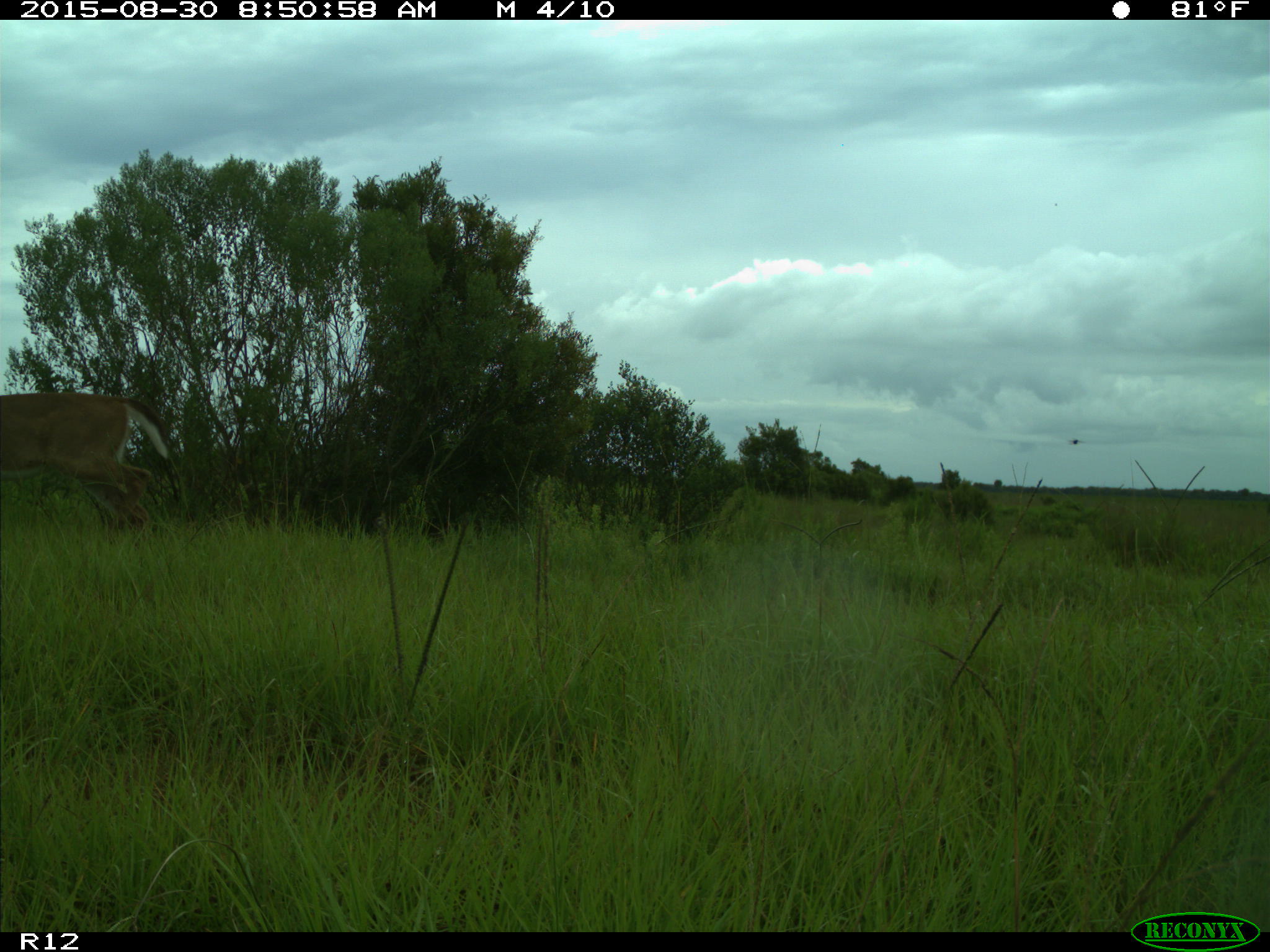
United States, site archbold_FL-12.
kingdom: Animalia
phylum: Chordata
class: Mammalia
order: Artiodactyla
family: Cervidae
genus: Odocoileus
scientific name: Odocoileus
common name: deer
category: unidentified deer